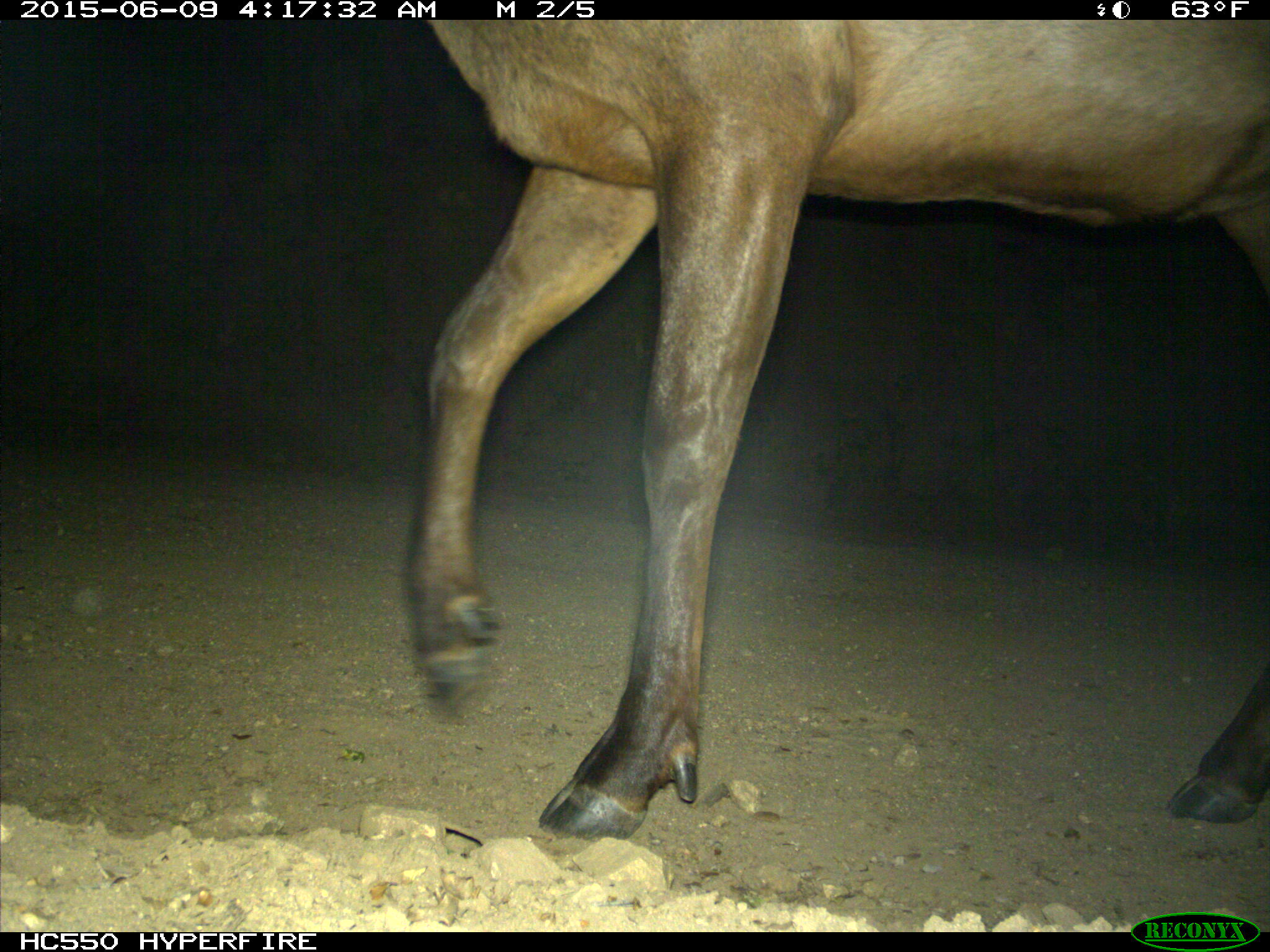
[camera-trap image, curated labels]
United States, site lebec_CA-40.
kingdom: Animalia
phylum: Chordata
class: Mammalia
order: Artiodactyla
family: Cervidae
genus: Cervus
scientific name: Cervus canadensis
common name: elk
Cervus canadensis (elk).